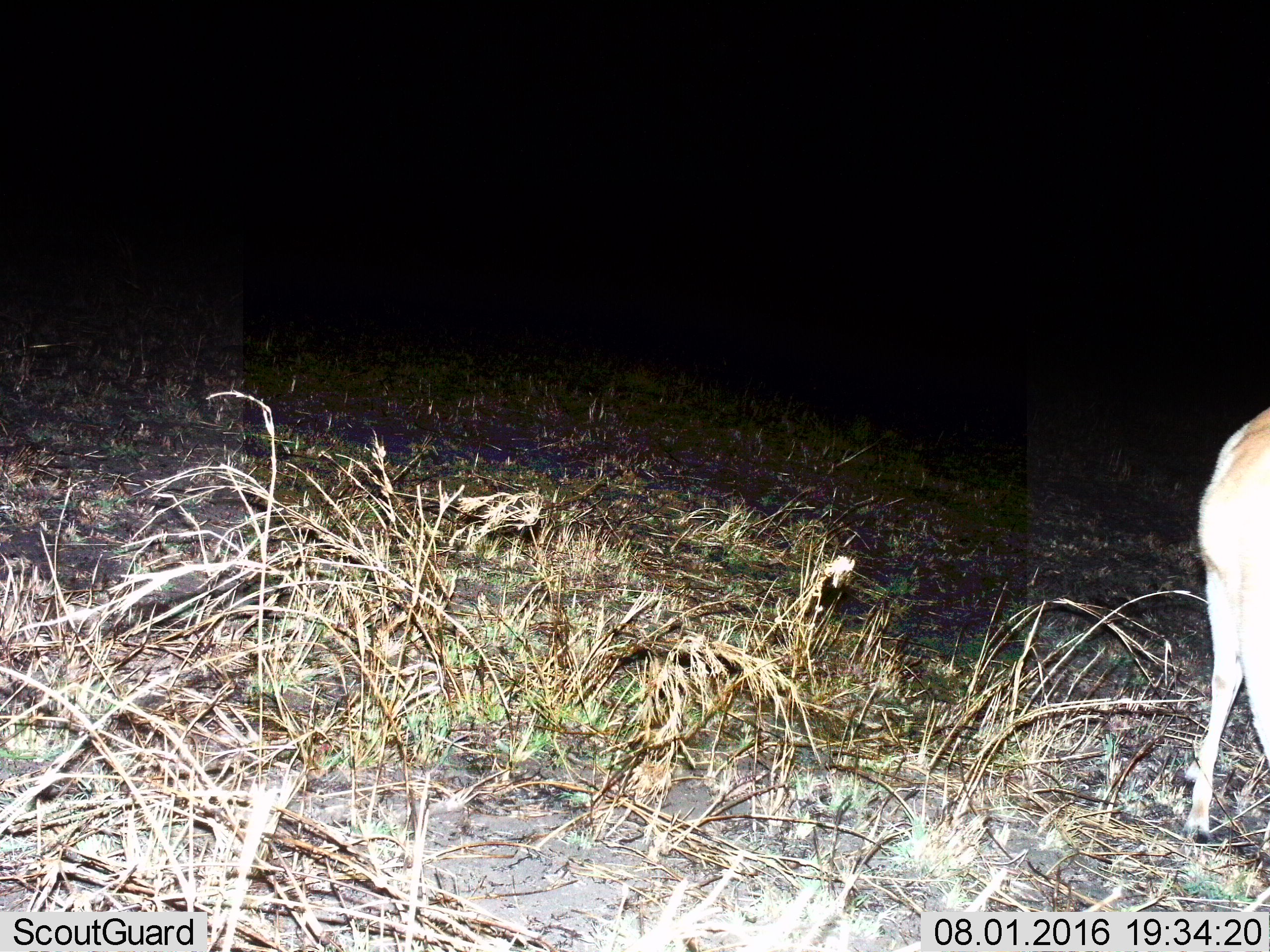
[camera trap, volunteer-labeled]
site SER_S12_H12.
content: unidentified animal